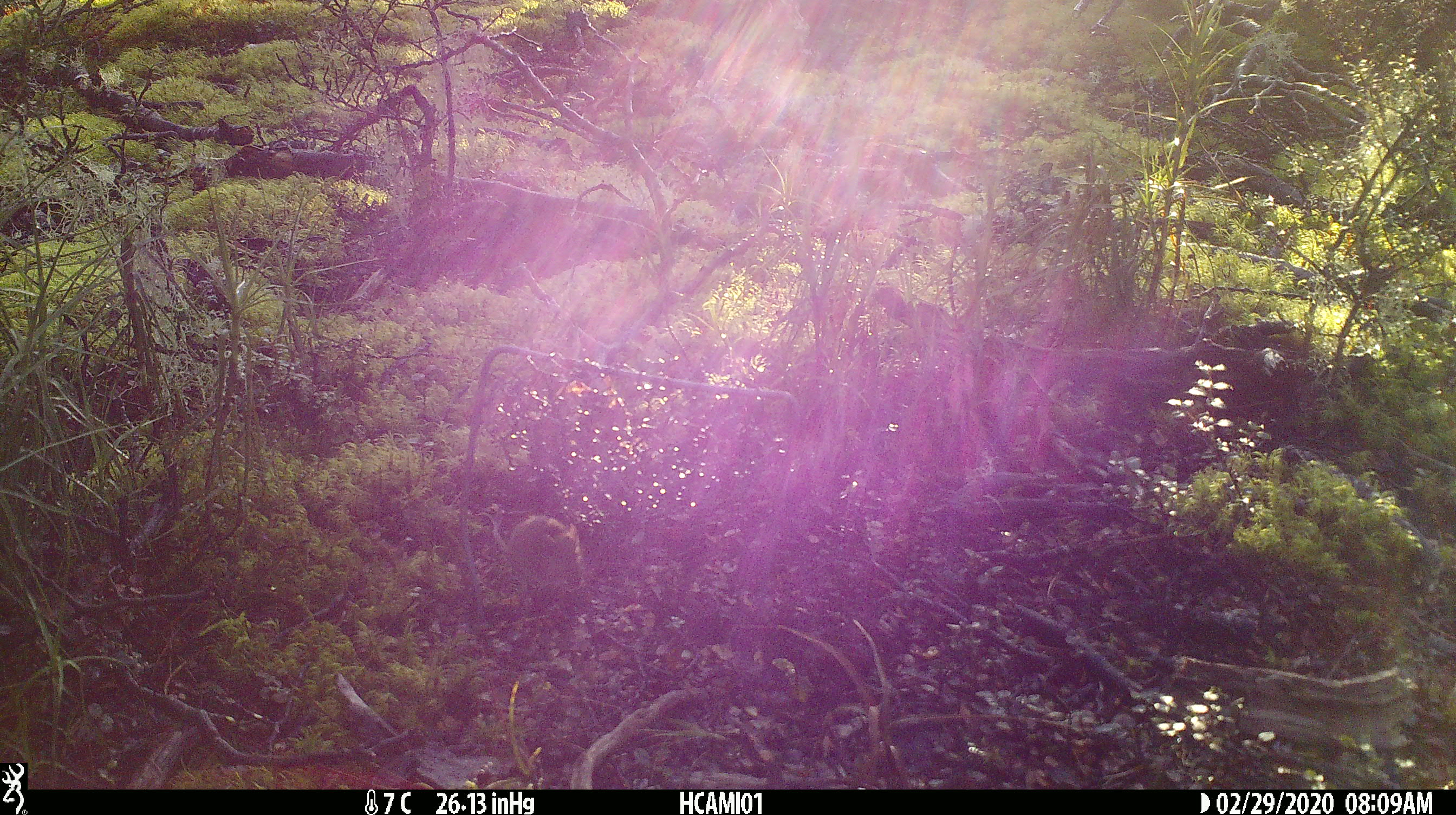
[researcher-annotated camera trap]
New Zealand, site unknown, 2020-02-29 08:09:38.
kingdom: Animalia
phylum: Chordata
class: Mammalia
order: Rodentia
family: Muridae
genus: Mus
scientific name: Mus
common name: mouse